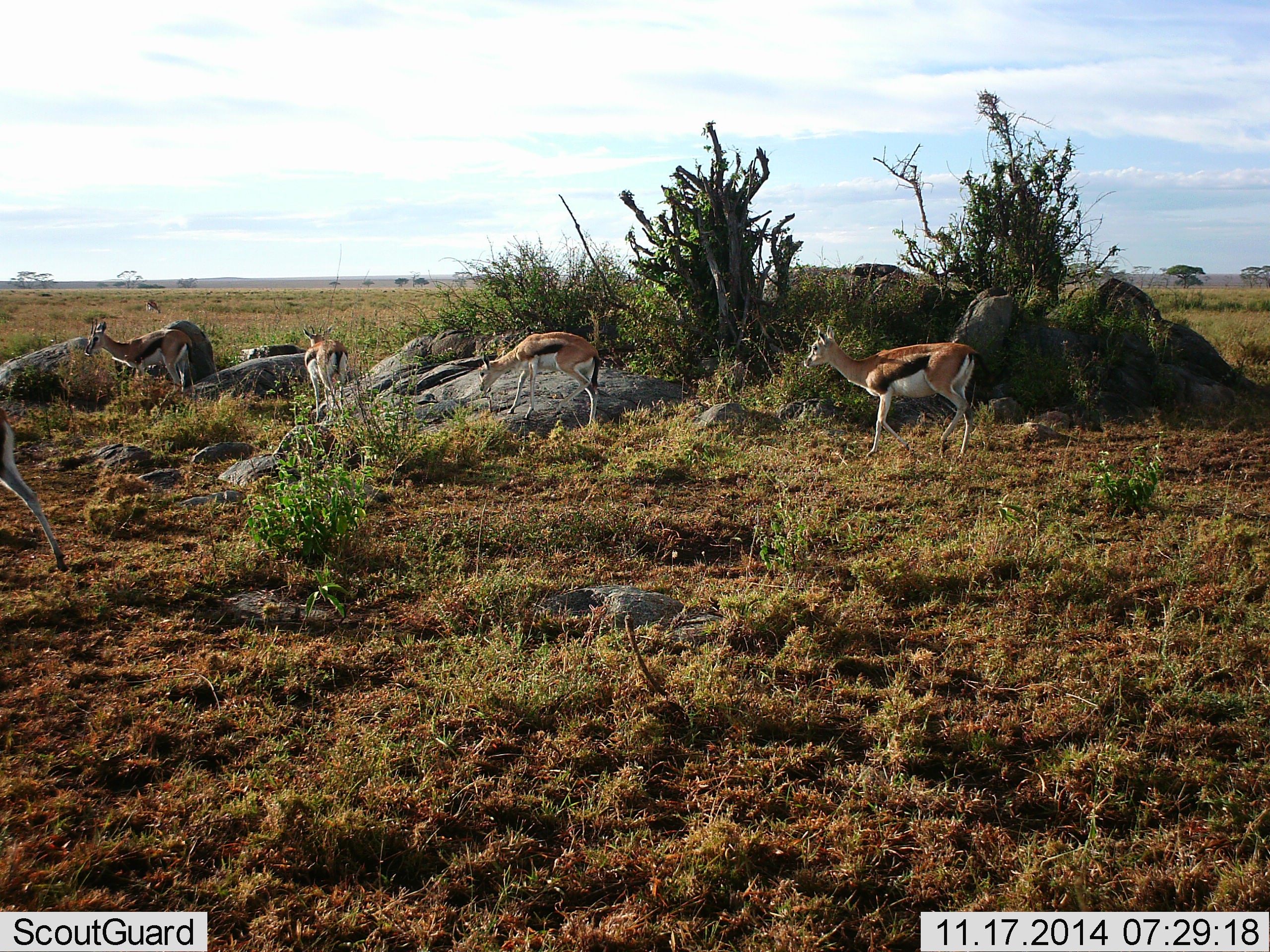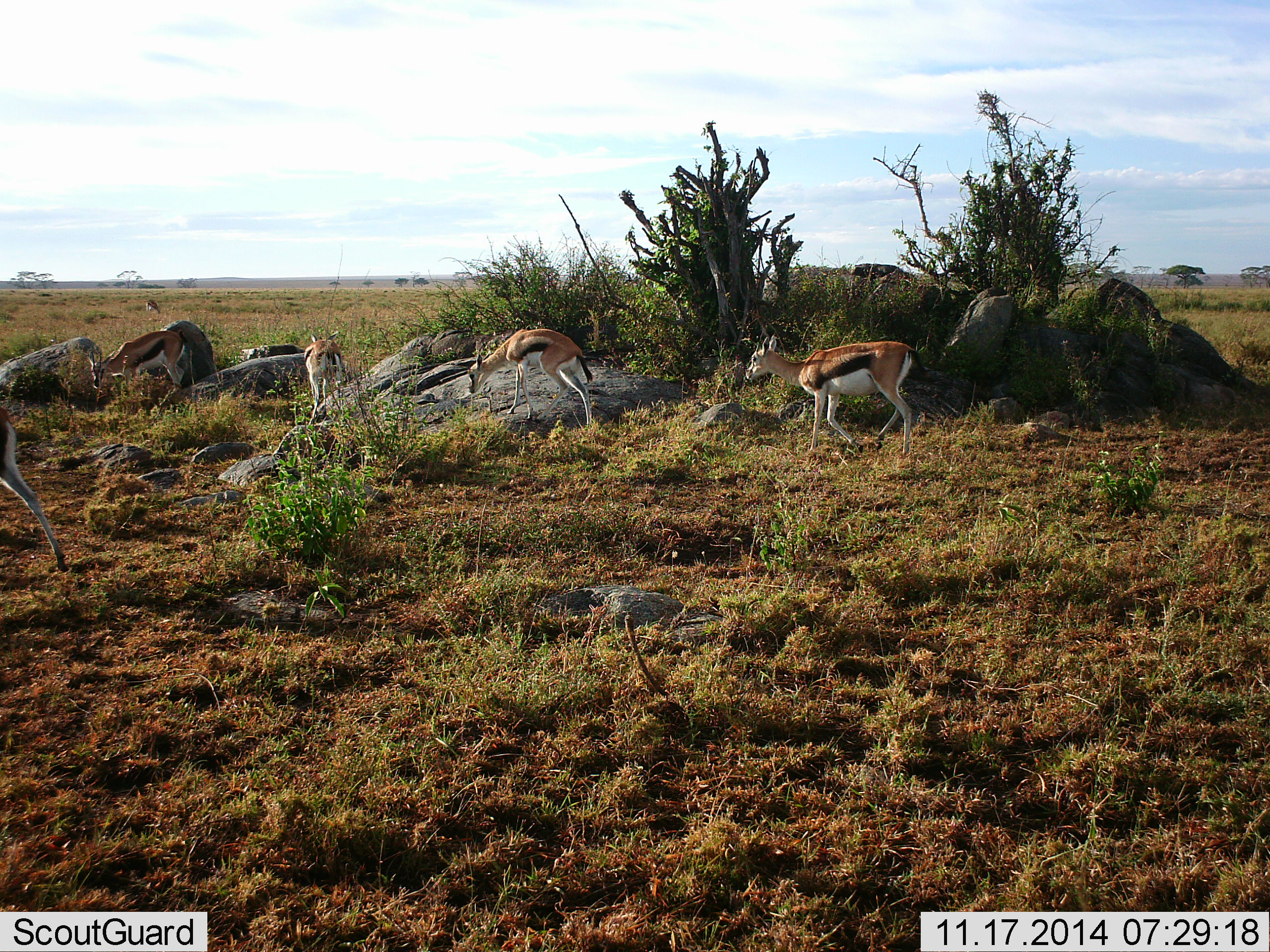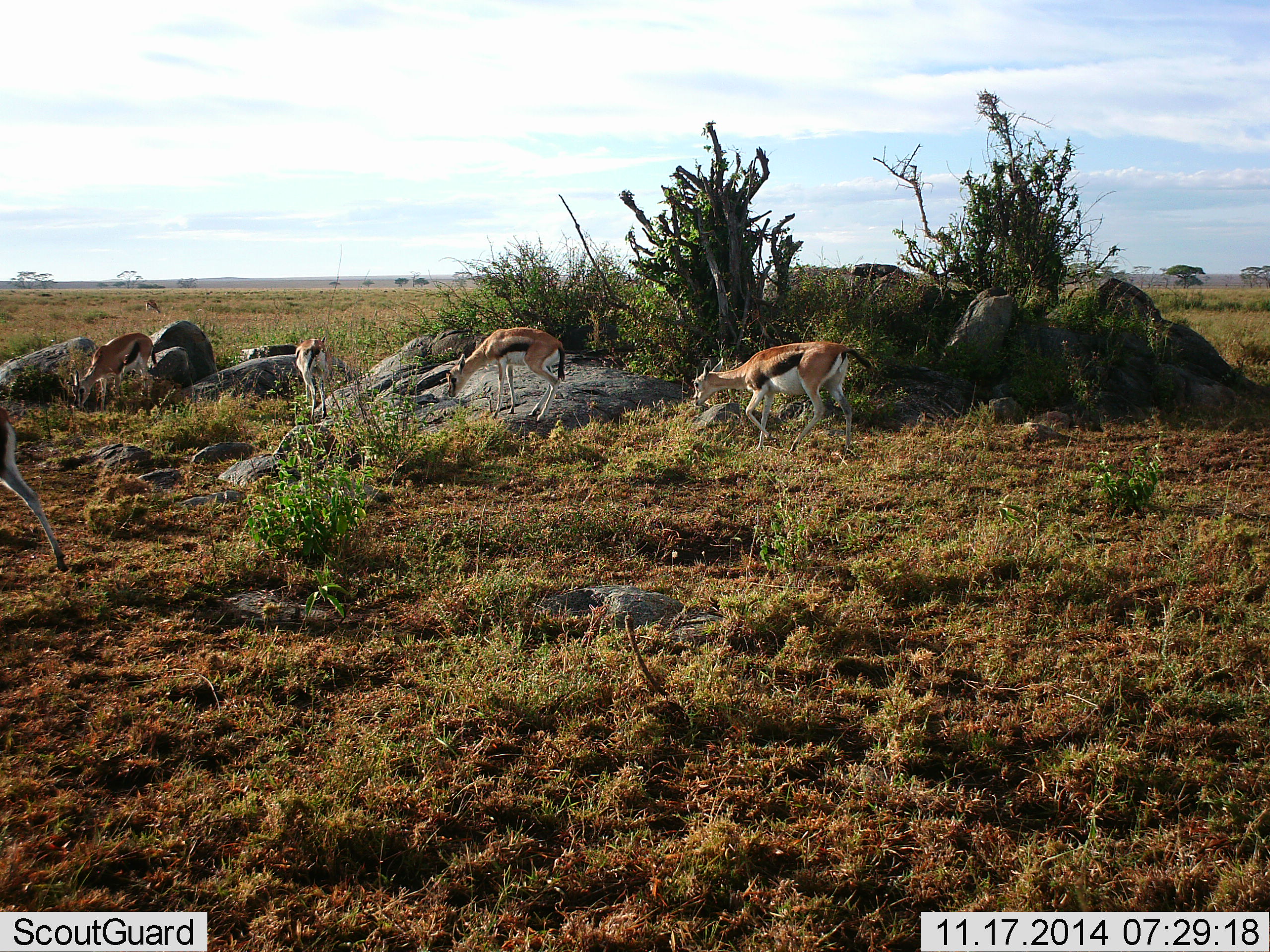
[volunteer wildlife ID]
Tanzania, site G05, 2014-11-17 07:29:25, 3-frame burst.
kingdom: Animalia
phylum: Chordata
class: Mammalia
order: Artiodactyla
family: Bovidae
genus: Eudorcas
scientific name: Eudorcas thomsonii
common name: thomson's gazelle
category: gazellethomsons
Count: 5.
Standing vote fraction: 50%.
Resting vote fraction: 10%.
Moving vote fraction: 70%.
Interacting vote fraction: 0%.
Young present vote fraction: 0%.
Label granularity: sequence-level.